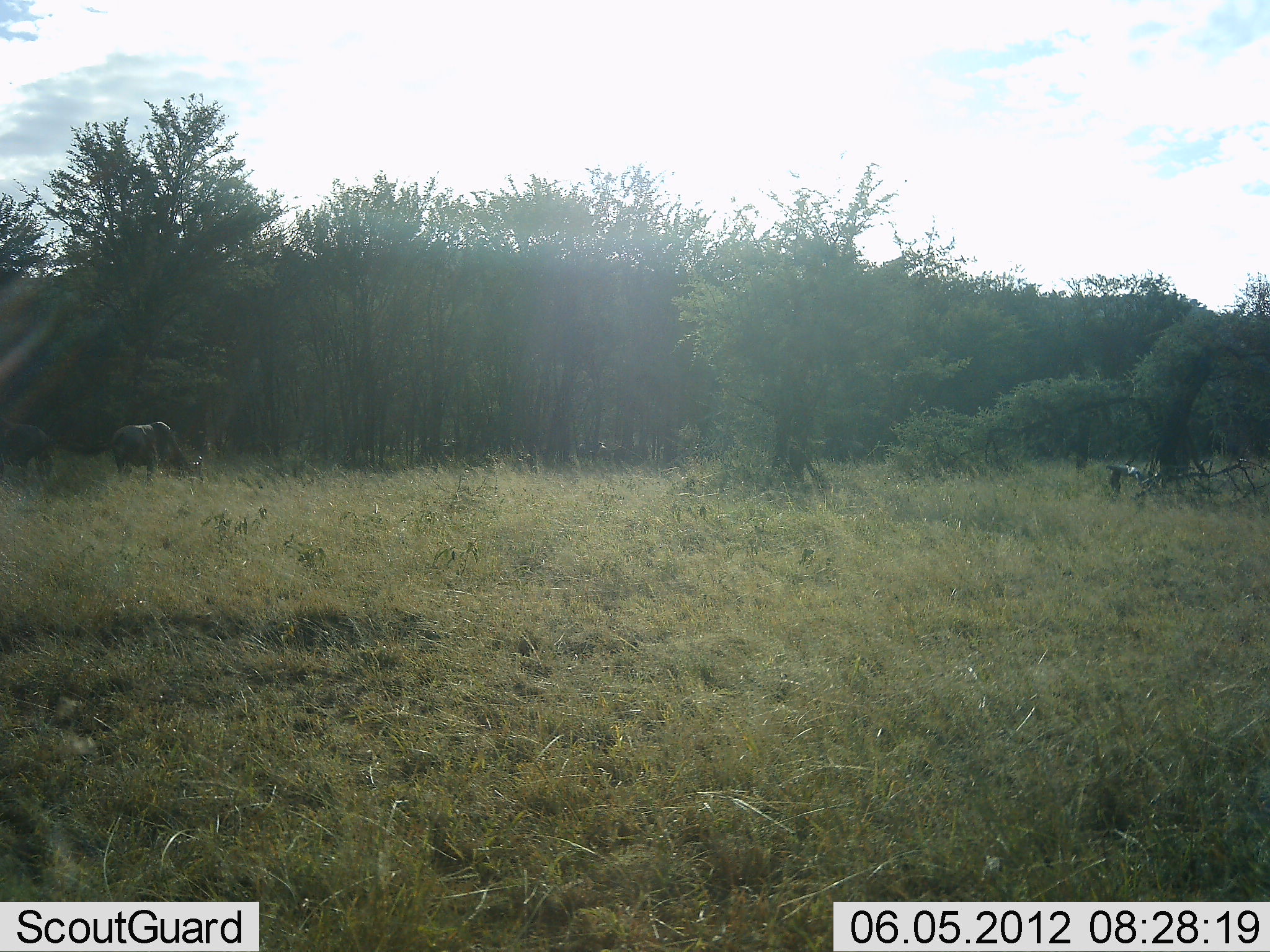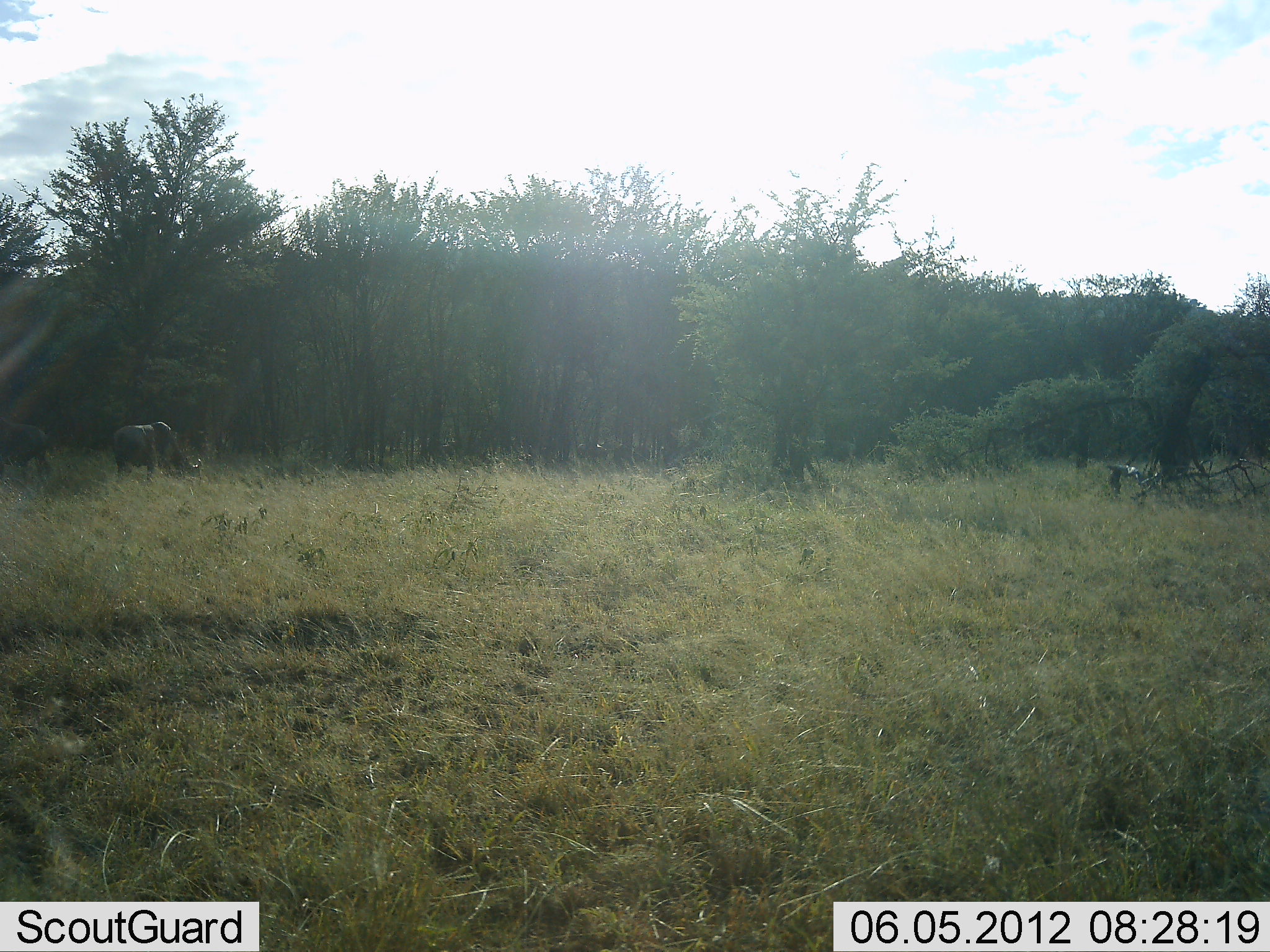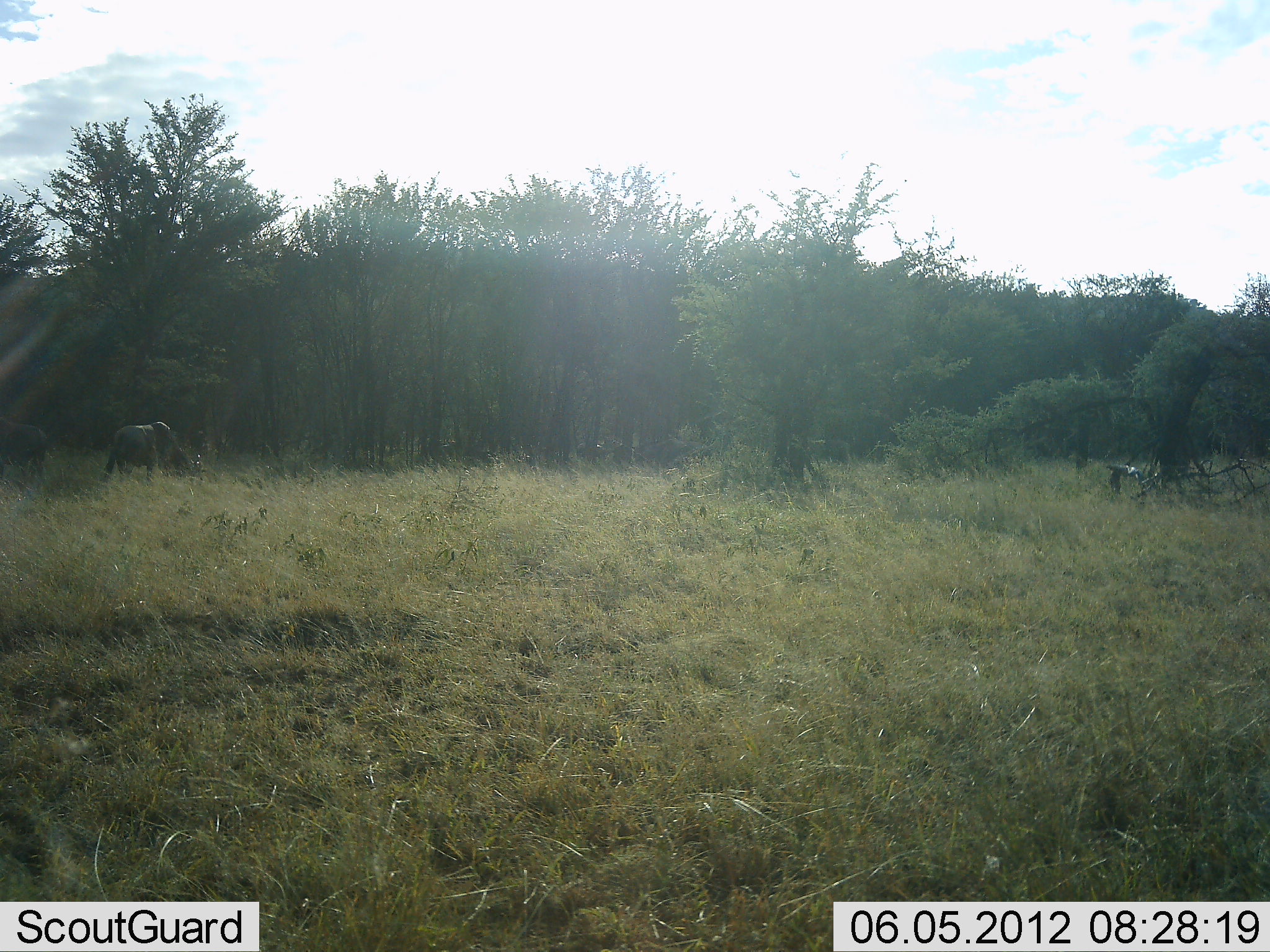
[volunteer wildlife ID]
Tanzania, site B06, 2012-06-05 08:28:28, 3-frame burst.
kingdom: Animalia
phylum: Chordata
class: Mammalia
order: Artiodactyla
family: Bovidae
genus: Connochaetes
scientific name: Connochaetes taurinus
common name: blue wildebeest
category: wildebeest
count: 2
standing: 20%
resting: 0%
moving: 10%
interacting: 0%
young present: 0%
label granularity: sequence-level